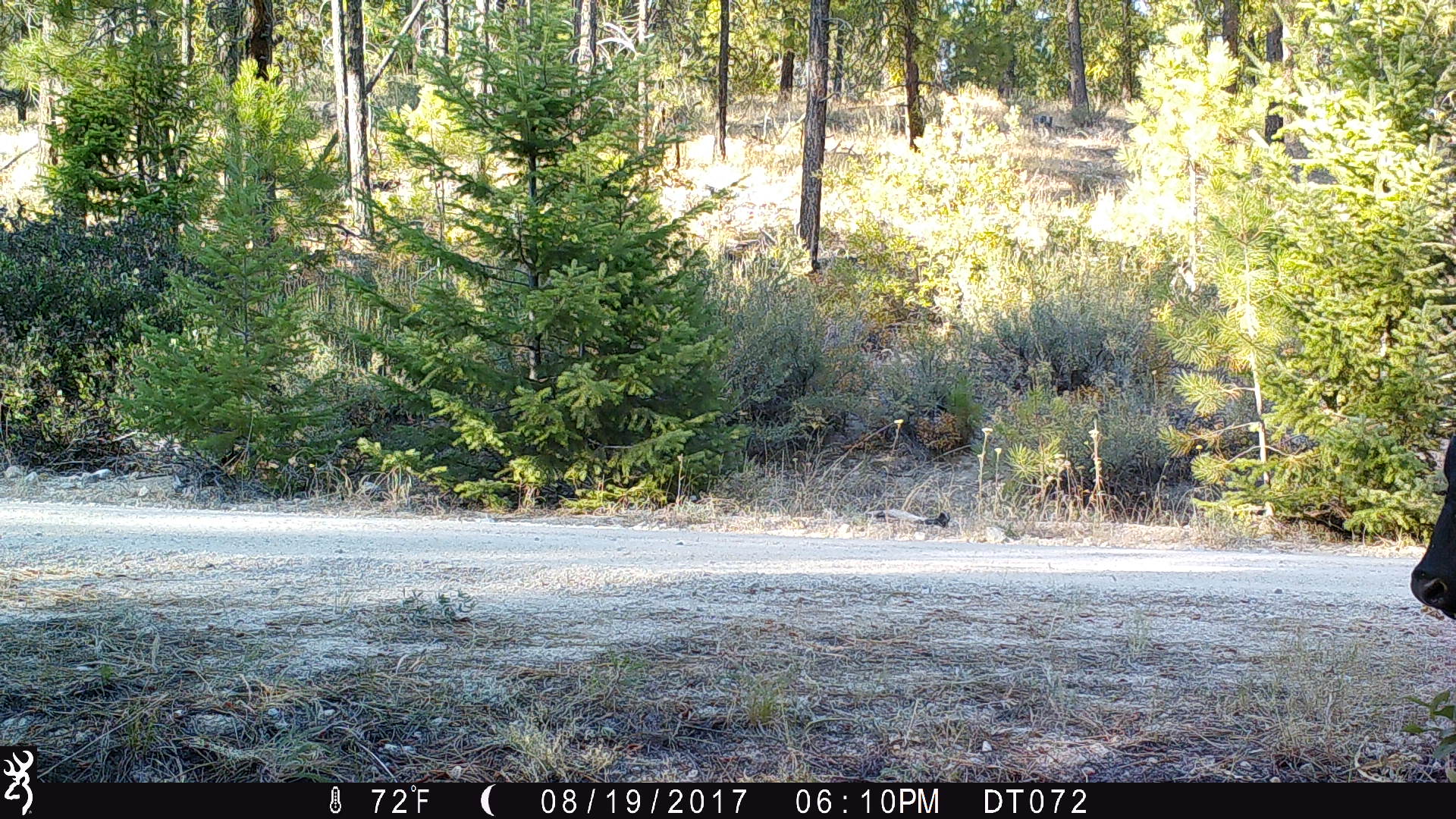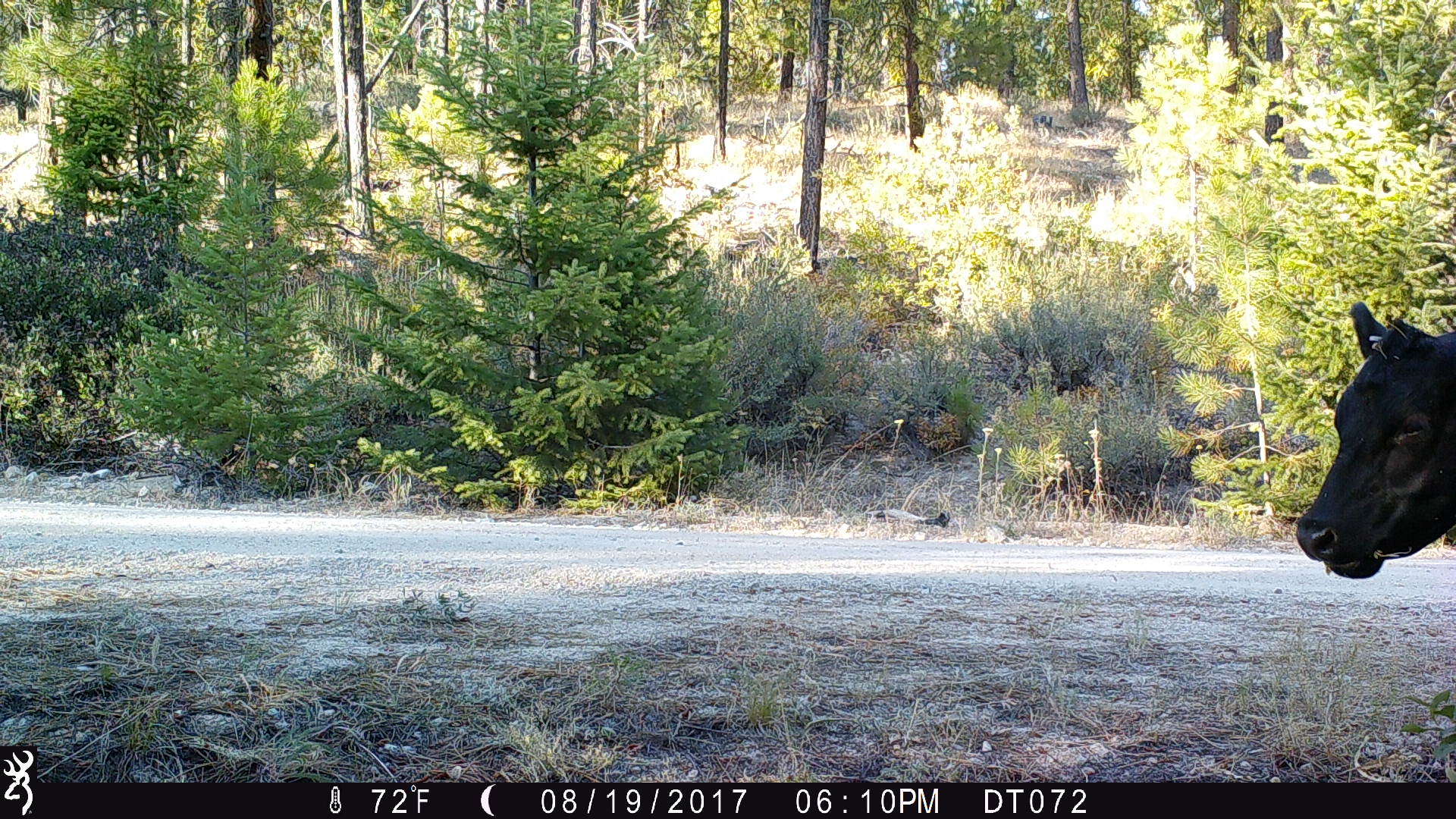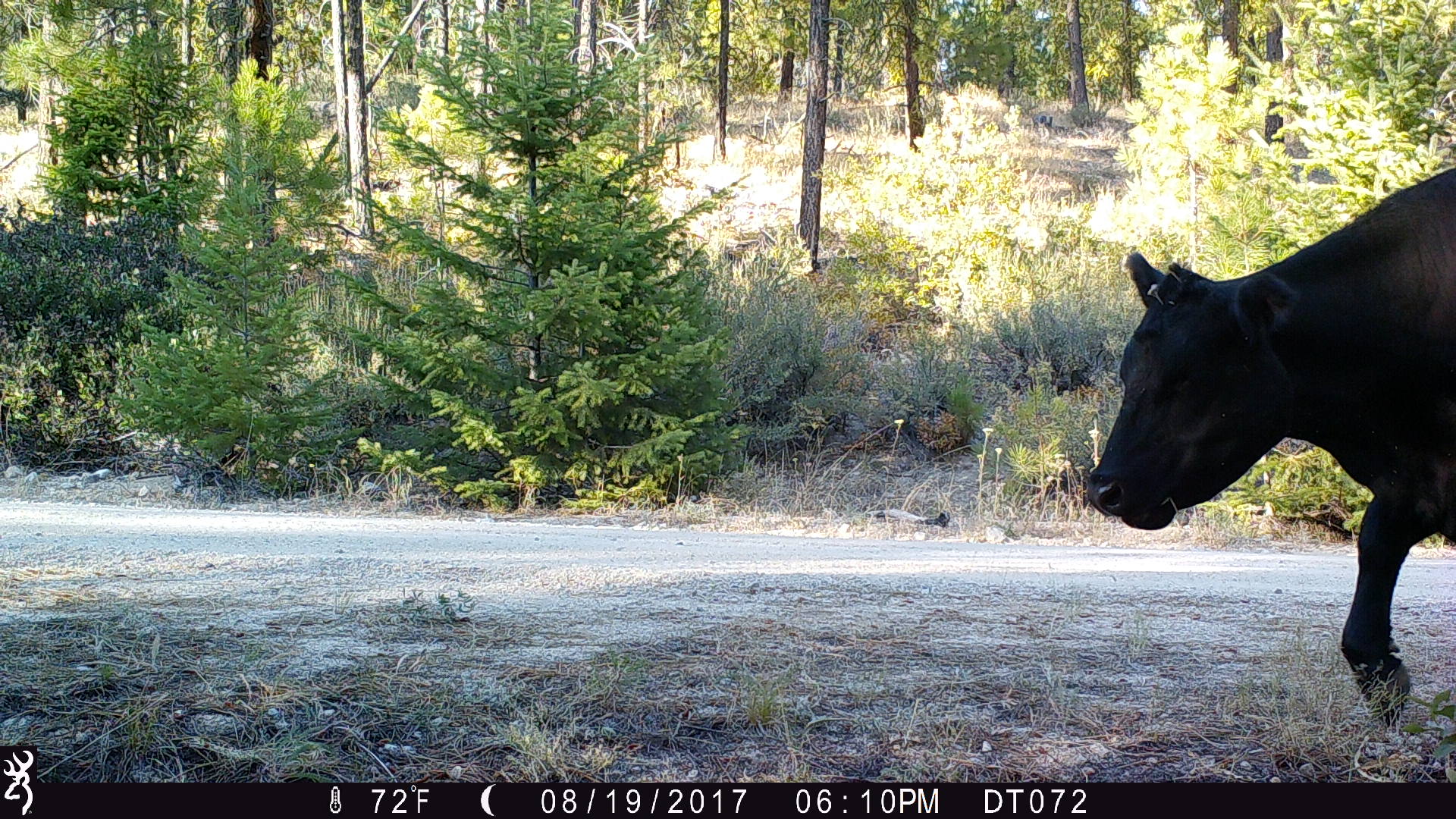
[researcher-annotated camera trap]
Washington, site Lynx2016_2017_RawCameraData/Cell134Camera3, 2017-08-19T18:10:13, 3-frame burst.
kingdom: Animalia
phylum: Chordata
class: Mammalia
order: Artiodactyla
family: Bovidae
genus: Bos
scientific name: Bos taurus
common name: domestic cattle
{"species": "domestic cattle (Bos taurus)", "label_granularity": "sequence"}